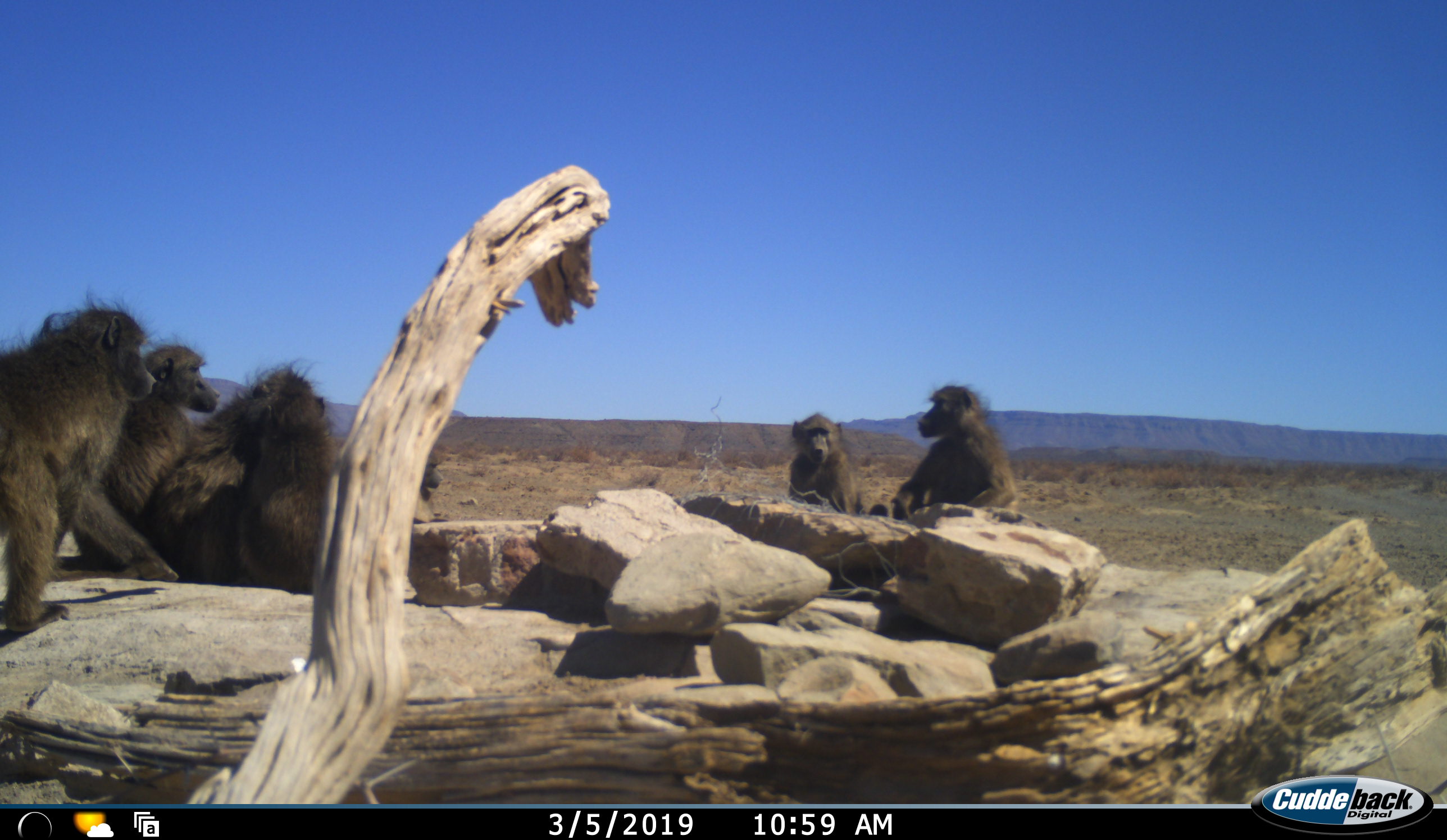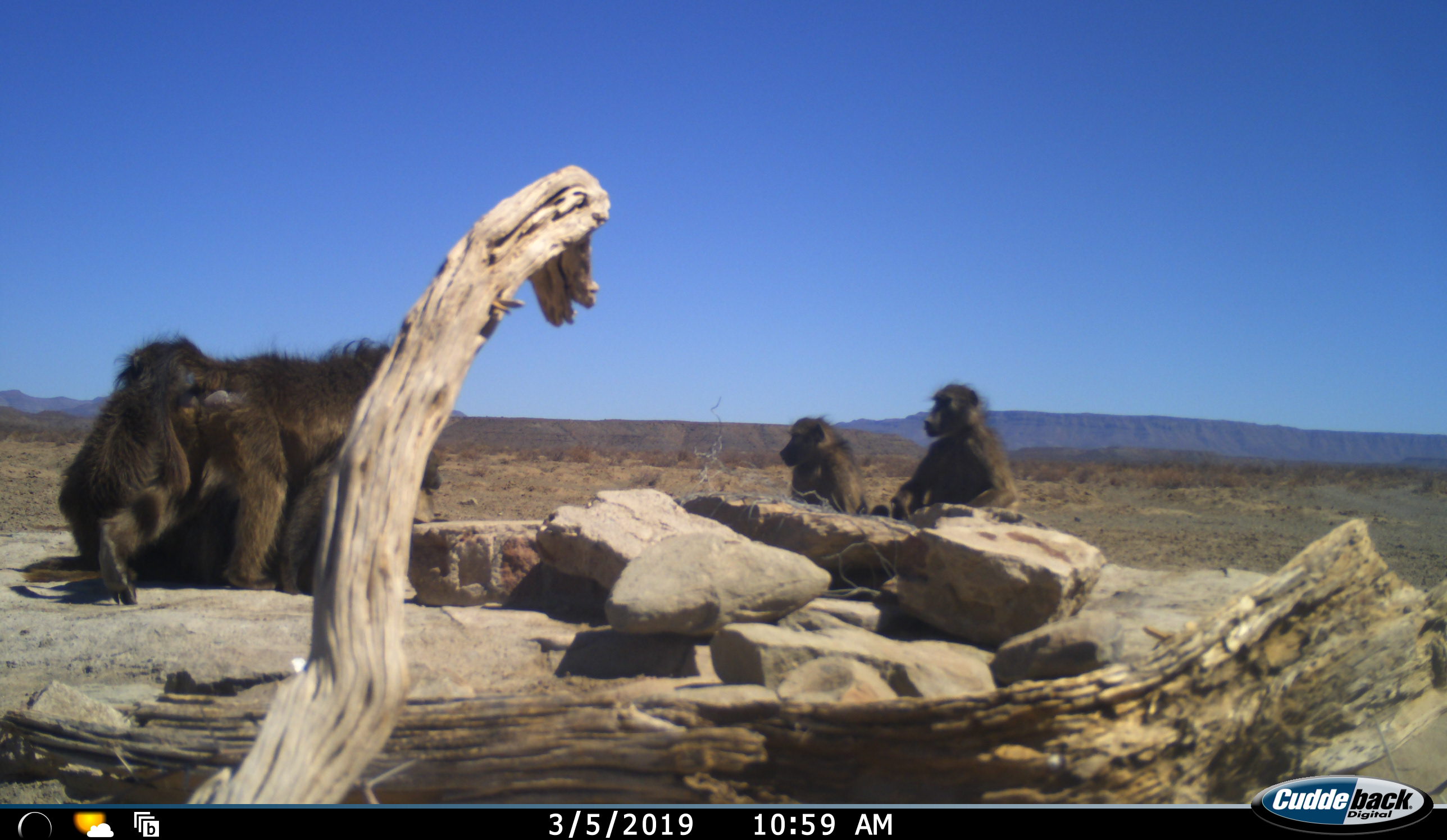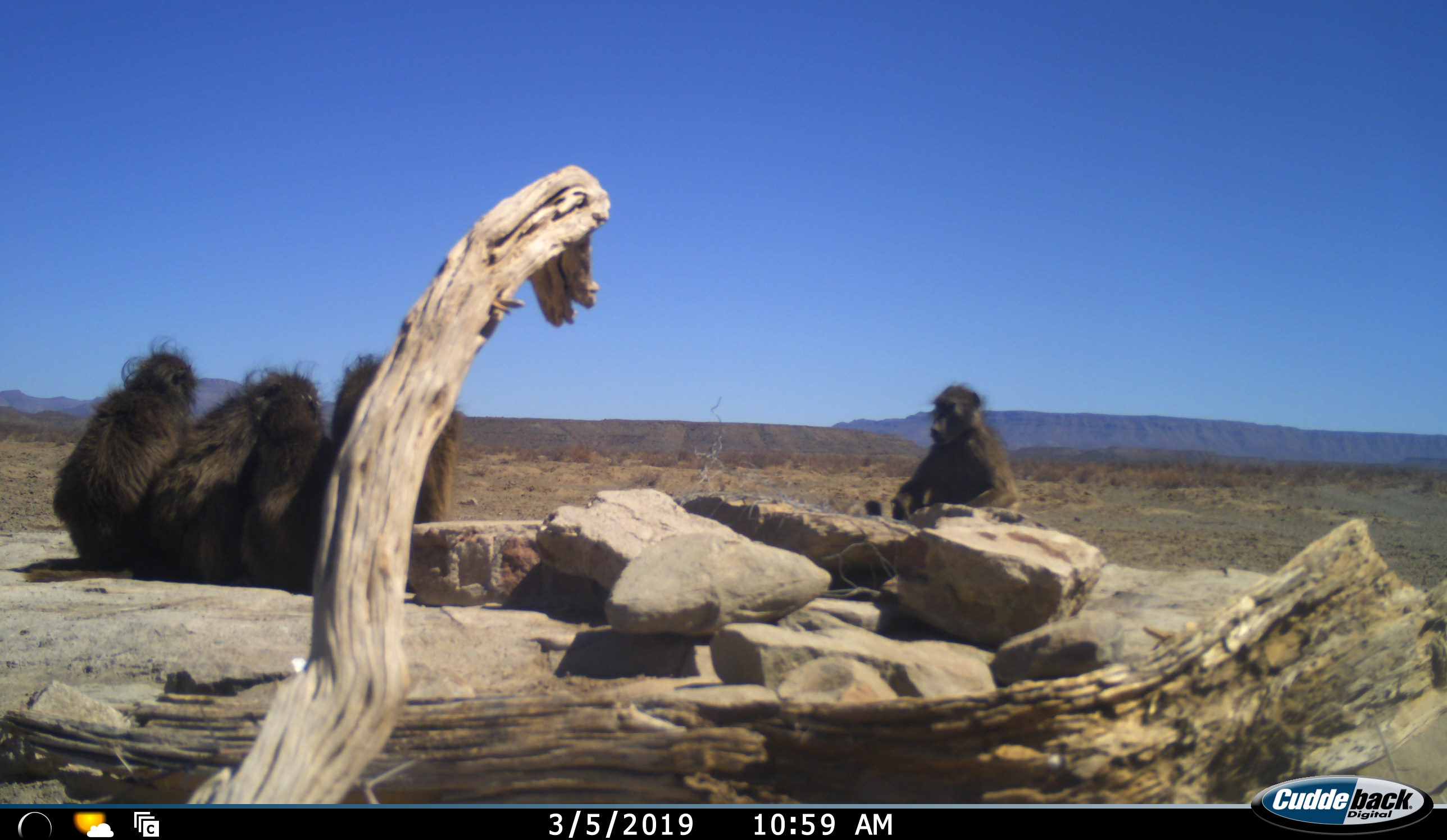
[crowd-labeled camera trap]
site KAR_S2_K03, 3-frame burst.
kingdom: Animalia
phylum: Chordata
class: Mammalia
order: Primates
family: Cercopithecidae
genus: Papio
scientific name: Papio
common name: baboon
Baboon (Papio), count 6. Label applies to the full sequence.